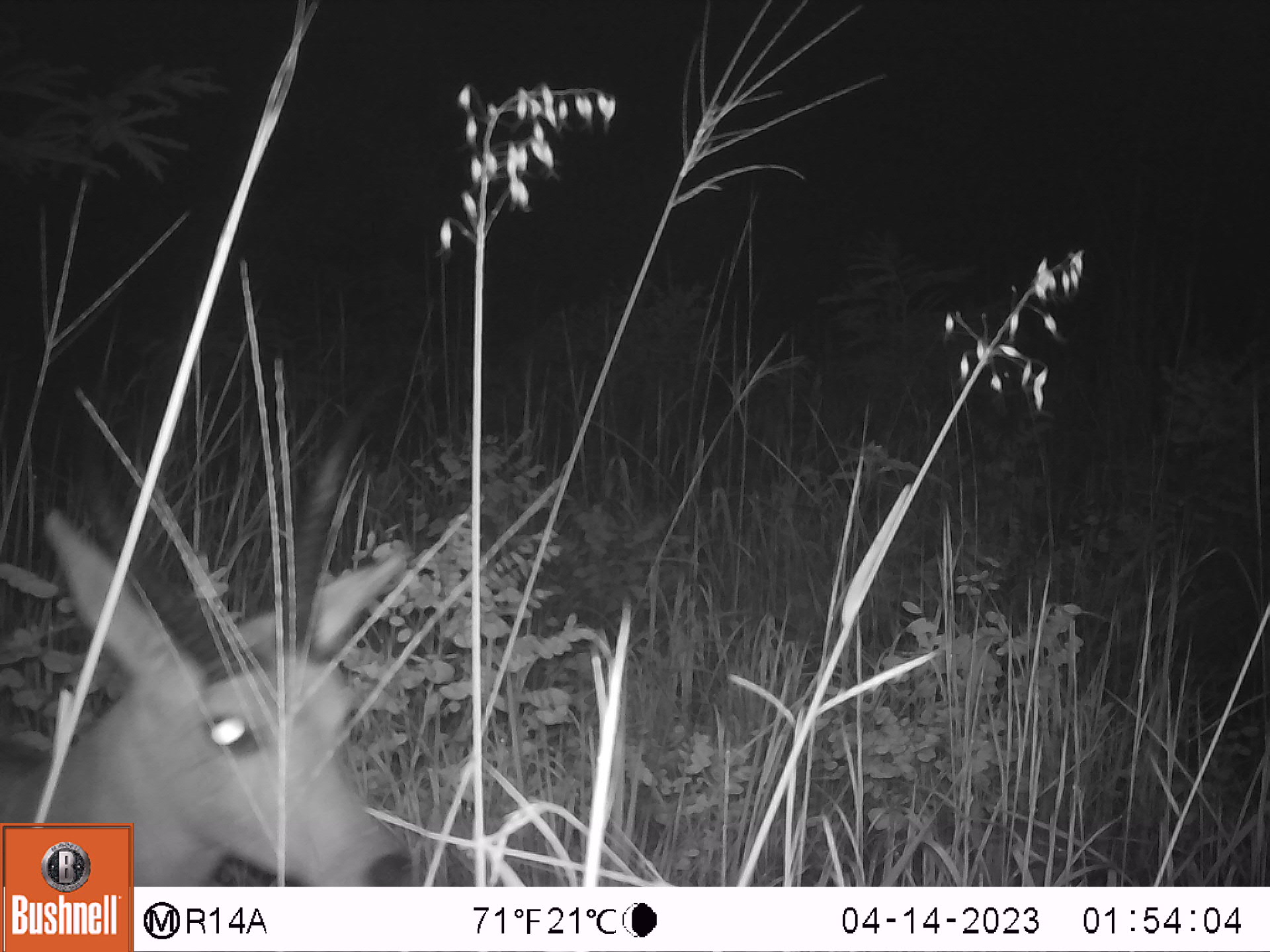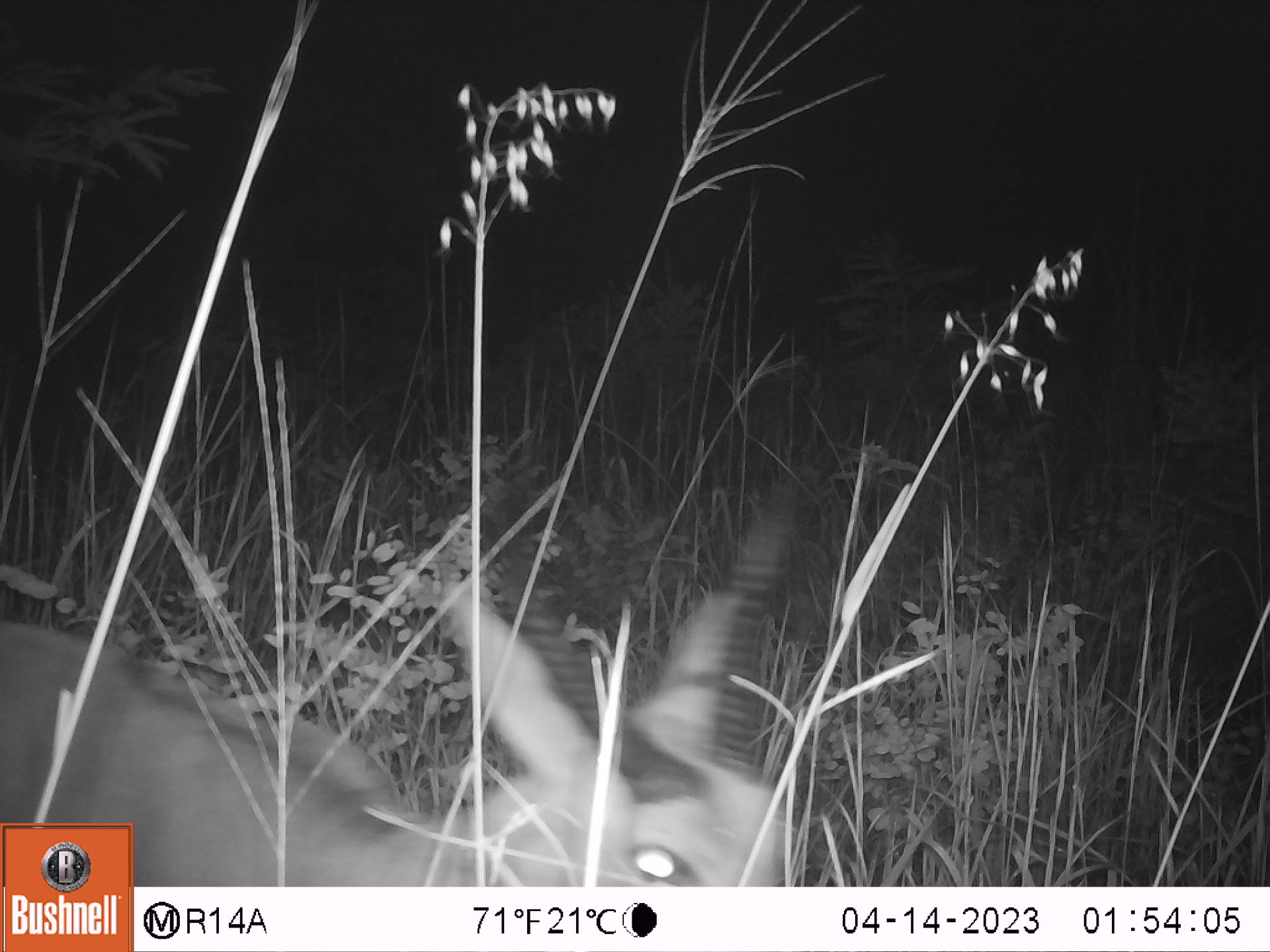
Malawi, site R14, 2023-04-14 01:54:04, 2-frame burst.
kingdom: Animalia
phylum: Chordata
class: Mammalia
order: Artiodactyla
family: Bovidae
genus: Redunca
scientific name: Redunca arundinum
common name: southern reedbuck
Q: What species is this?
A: Southern reedbuck (Redunca arundinum).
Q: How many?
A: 1.